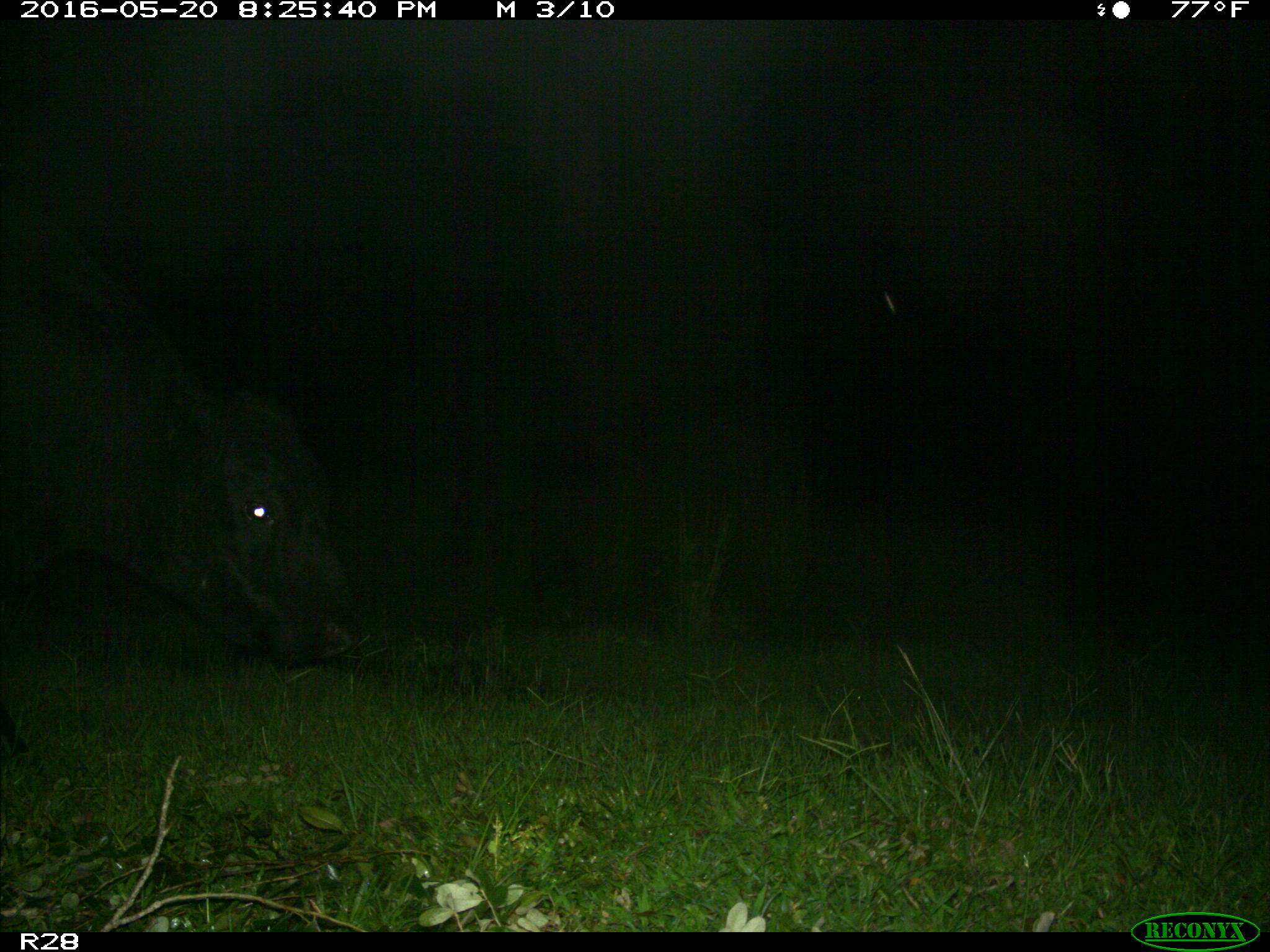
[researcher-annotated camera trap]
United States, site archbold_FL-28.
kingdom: Animalia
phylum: Chordata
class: Mammalia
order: Artiodactyla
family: Bovidae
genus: Bos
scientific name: Bos taurus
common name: domestic cow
Bos taurus (domestic cow).